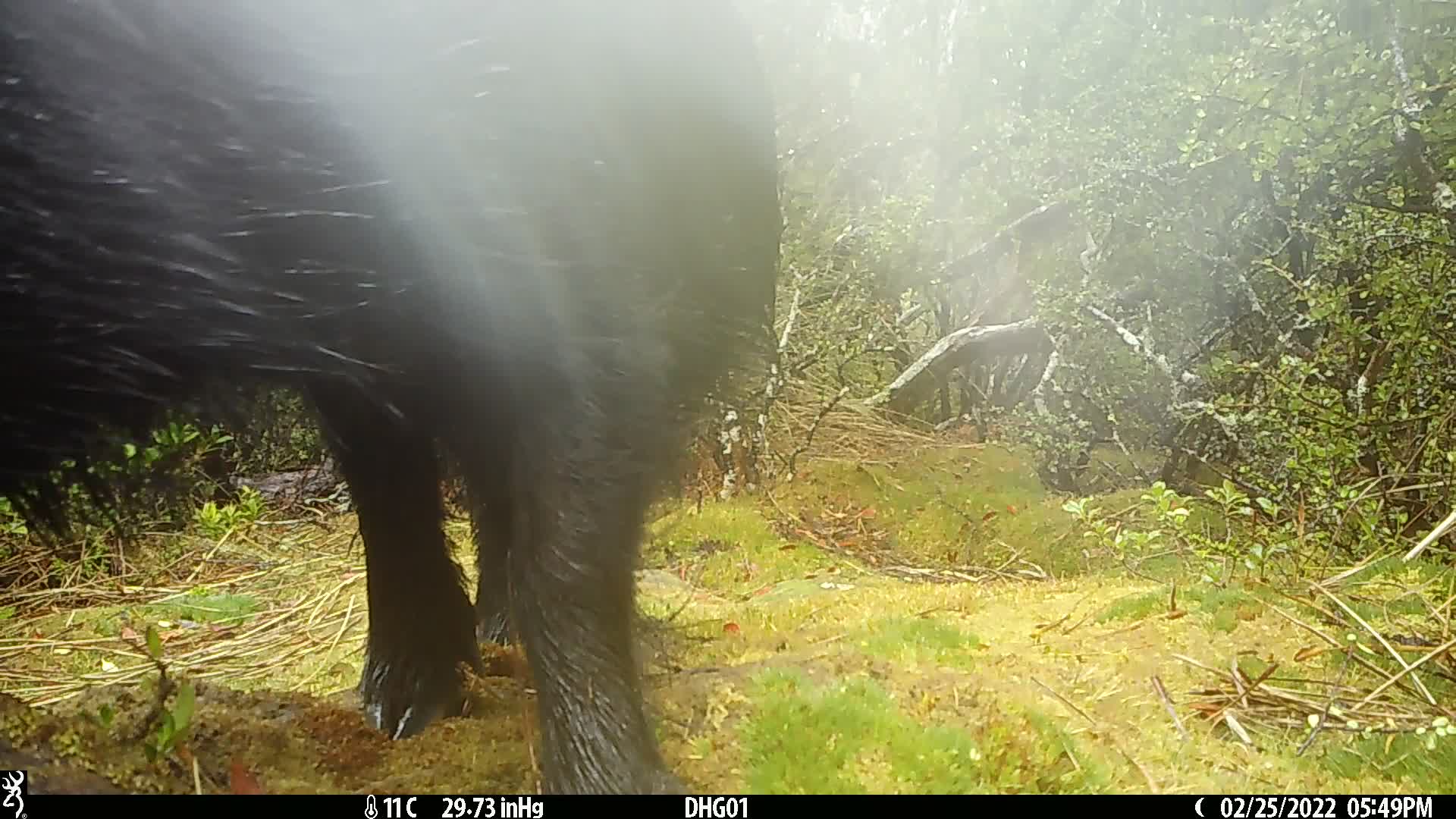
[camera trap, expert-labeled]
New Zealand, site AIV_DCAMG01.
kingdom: Animalia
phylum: Chordata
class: Mammalia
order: Artiodactyla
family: Suidae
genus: Sus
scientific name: Sus scrofa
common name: pig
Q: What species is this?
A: Pig (Sus scrofa).